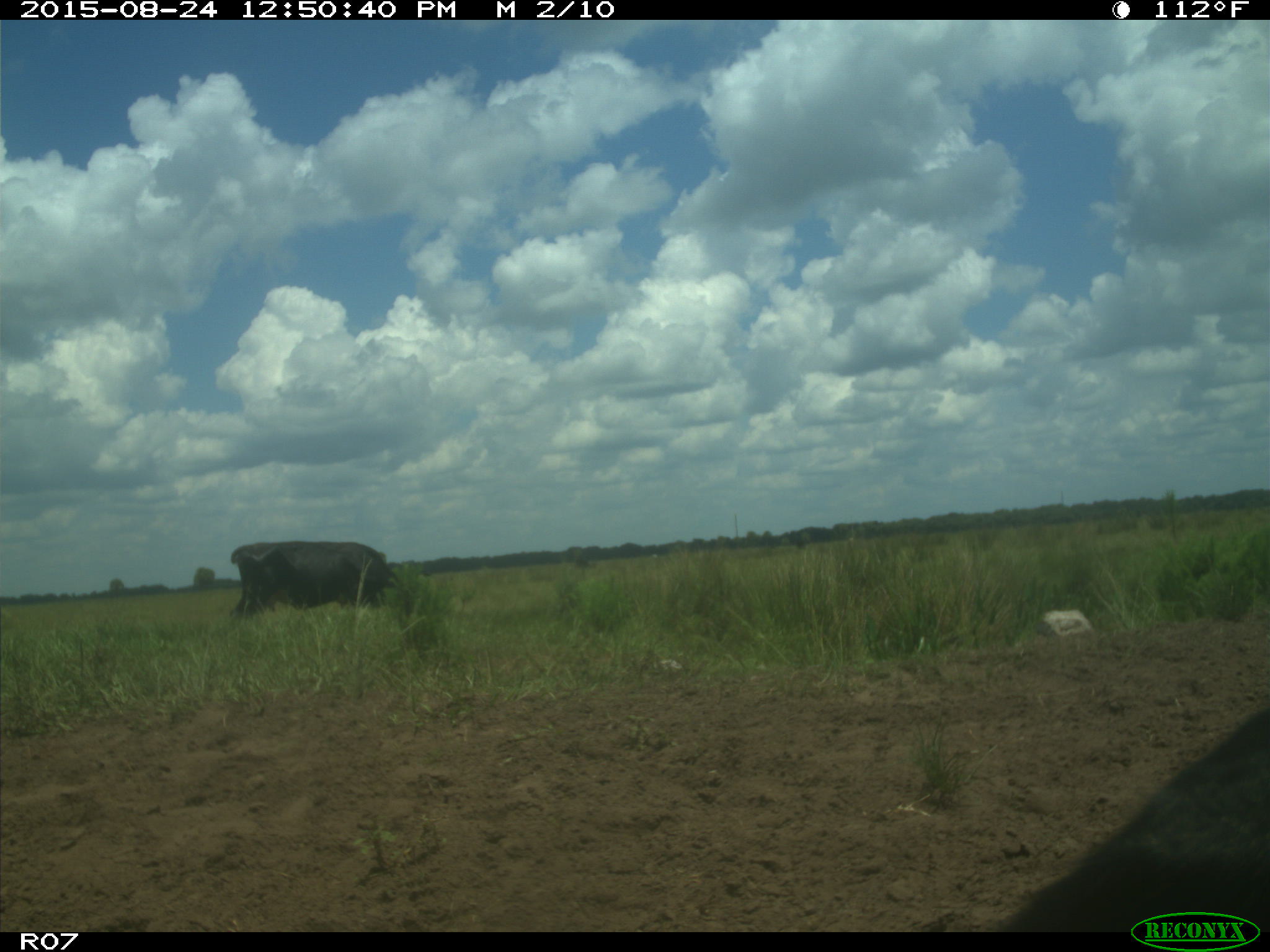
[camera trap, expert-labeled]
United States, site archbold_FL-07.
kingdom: Animalia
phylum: Chordata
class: Mammalia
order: Artiodactyla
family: Bovidae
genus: Bos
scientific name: Bos taurus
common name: domestic cow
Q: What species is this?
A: Bos taurus (domestic cow).